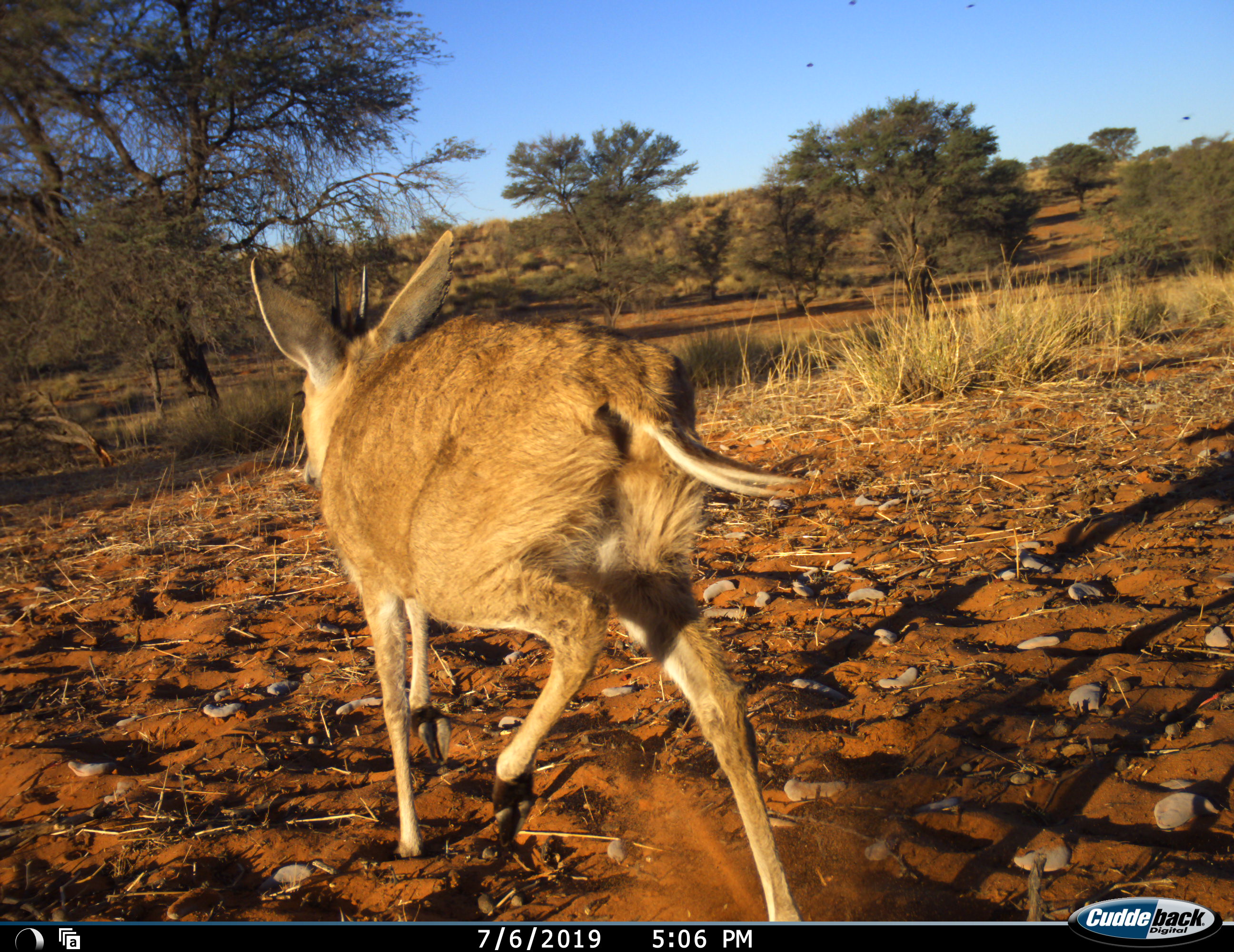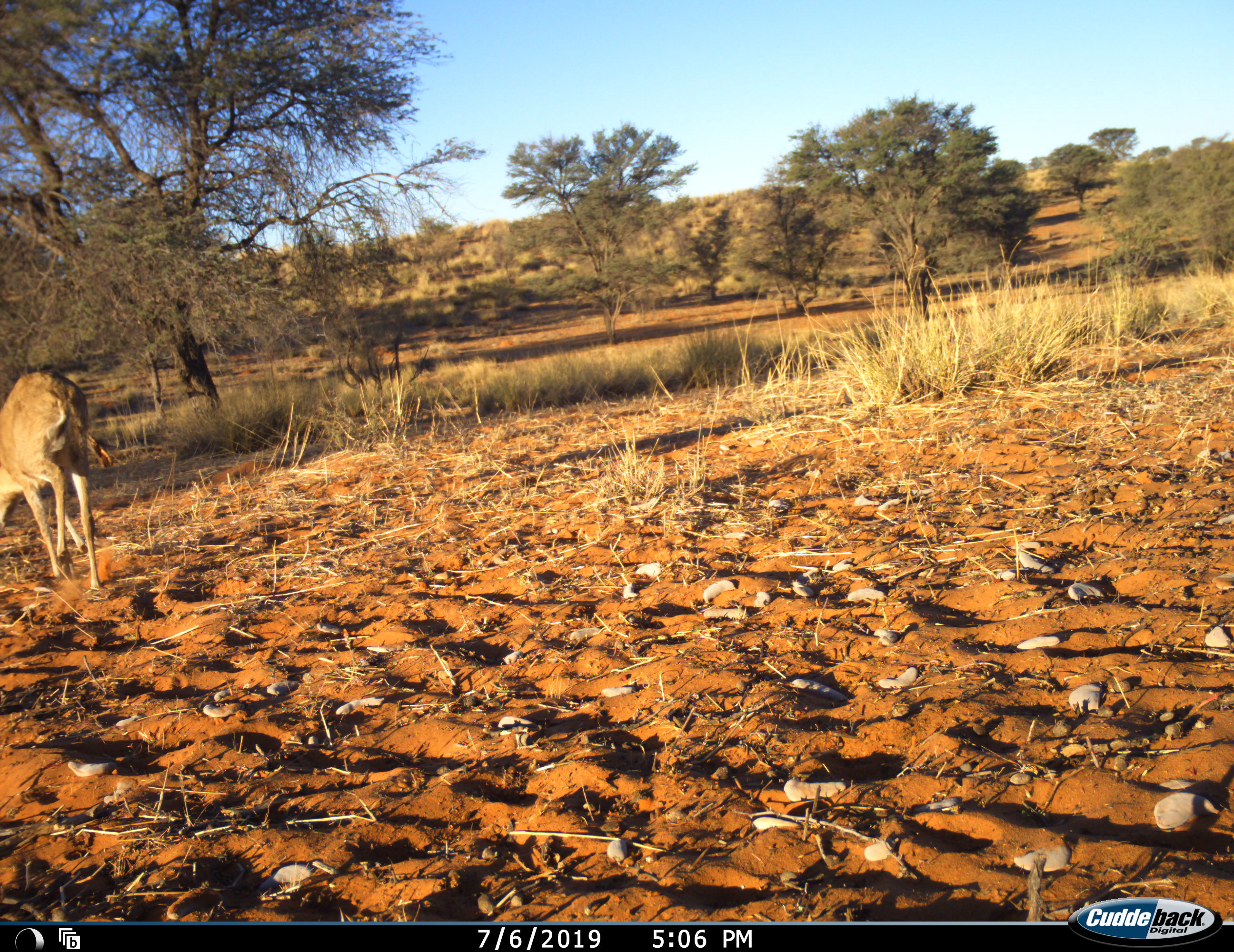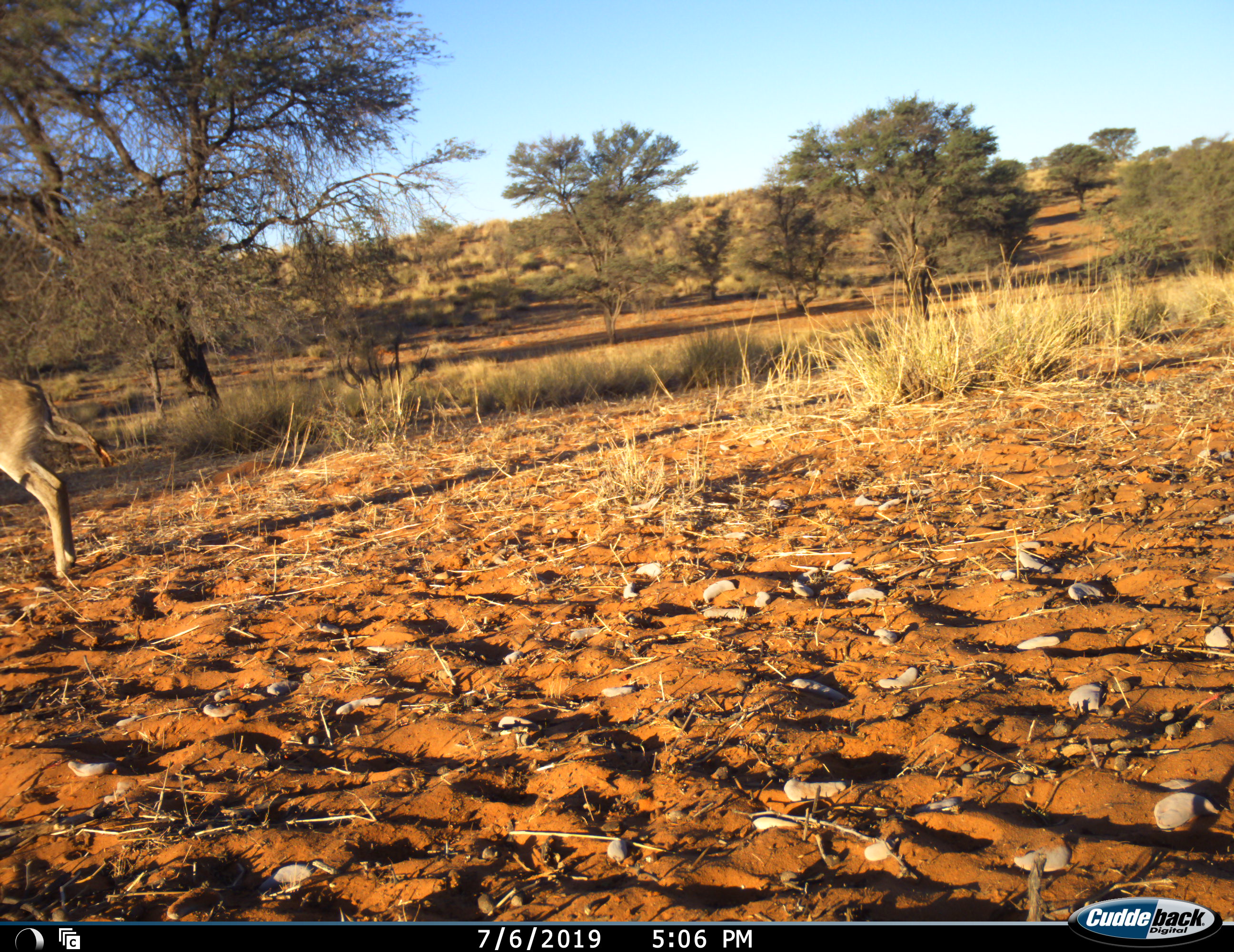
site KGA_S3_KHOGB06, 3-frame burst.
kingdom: Animalia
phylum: Chordata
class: Mammalia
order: Artiodactyla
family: Bovidae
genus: Sylvicapra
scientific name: Sylvicapra grimmia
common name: common duiker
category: duikercommongrey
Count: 1.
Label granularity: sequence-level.